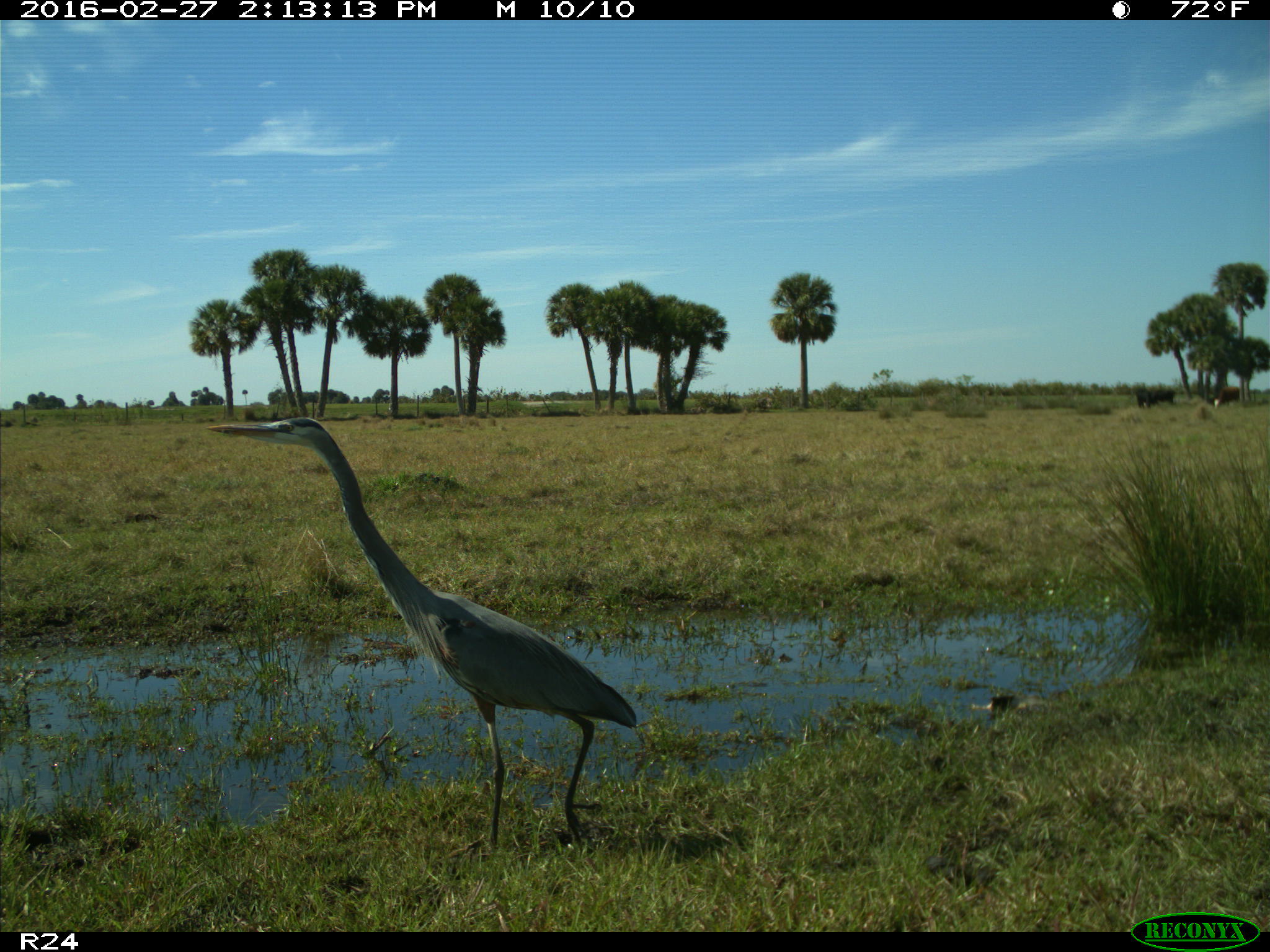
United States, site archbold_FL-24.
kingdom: Animalia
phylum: Chordata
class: Aves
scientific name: Aves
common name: birds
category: unidentified bird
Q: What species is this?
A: Unidentified bird (birds) (Aves).